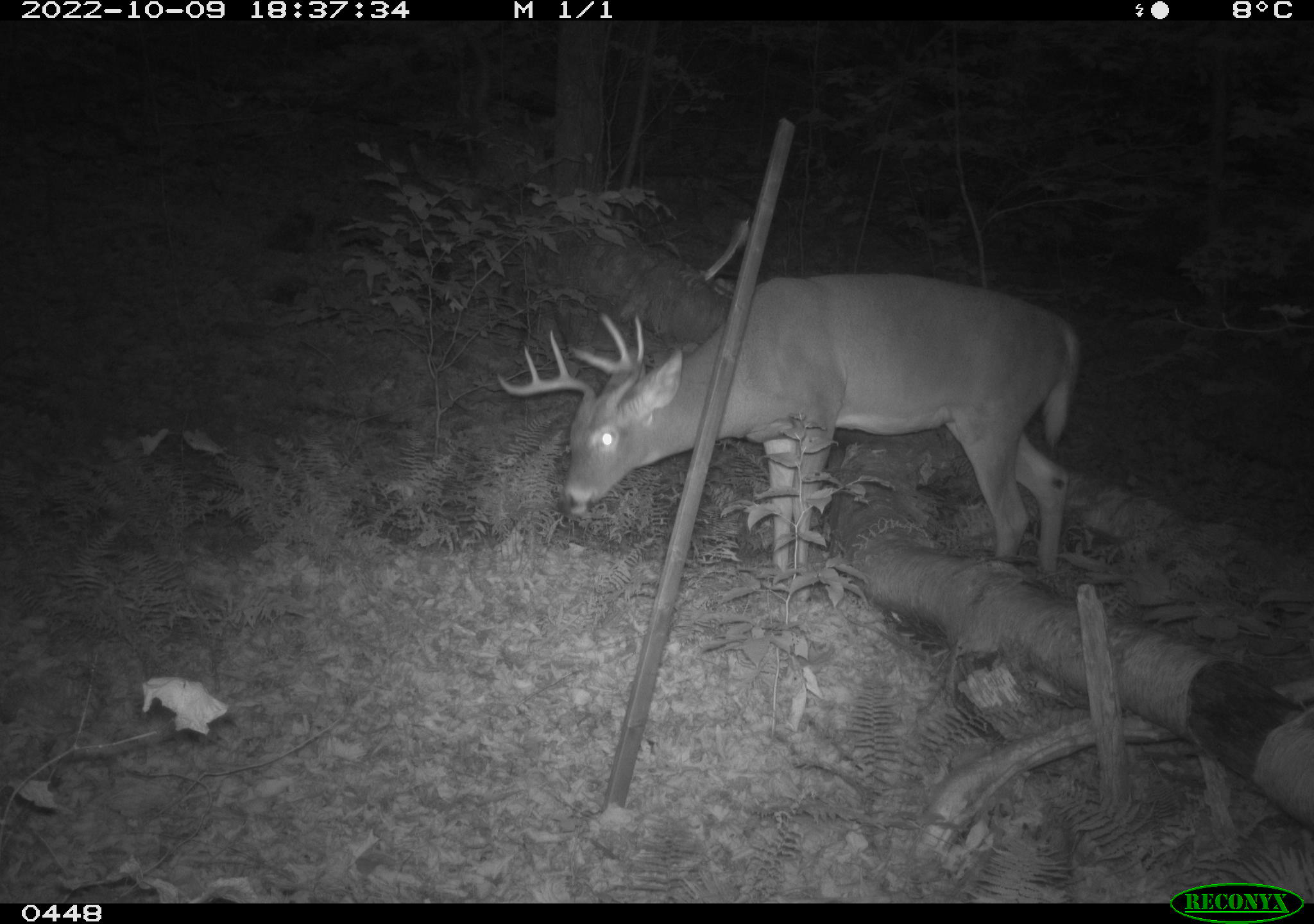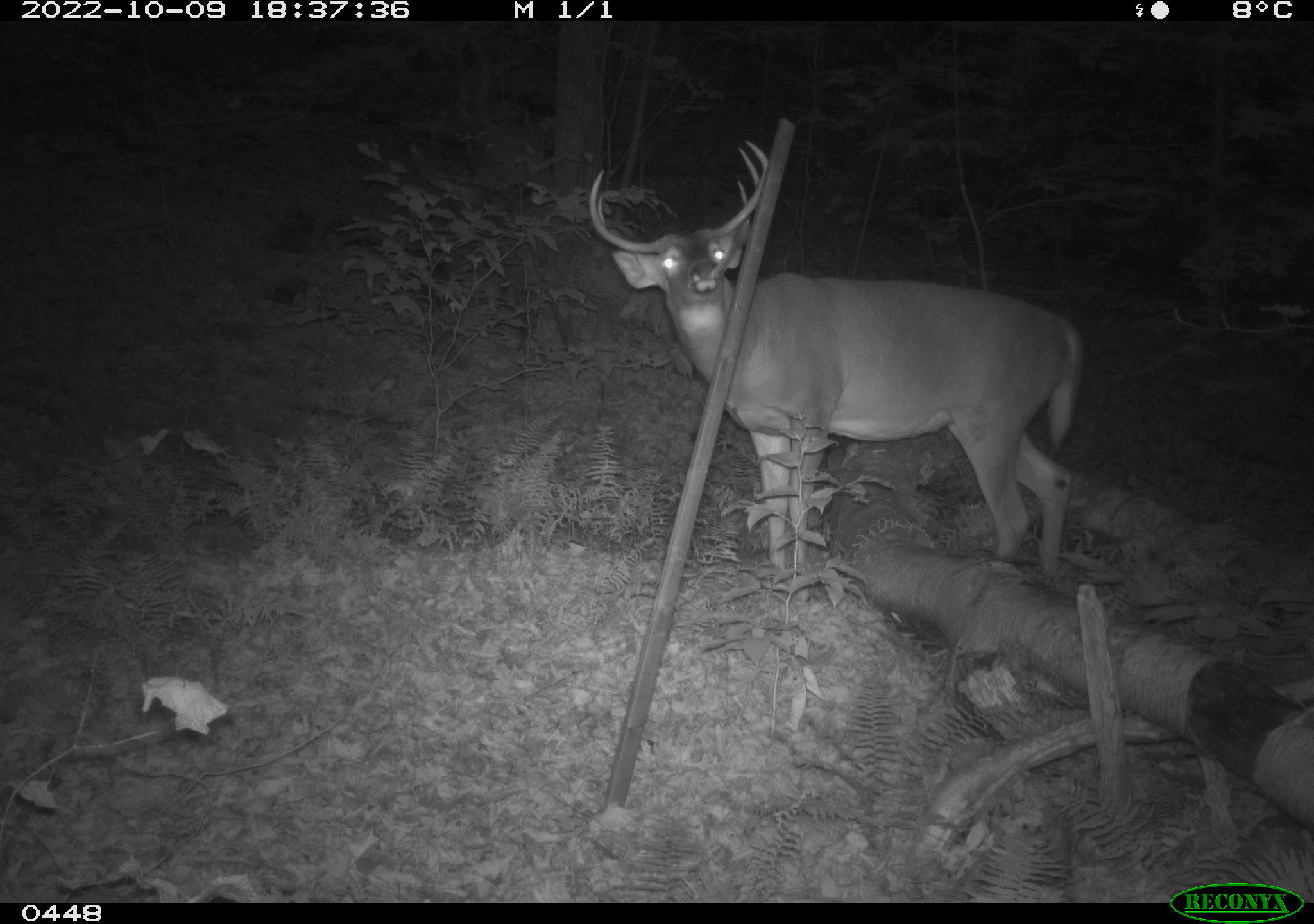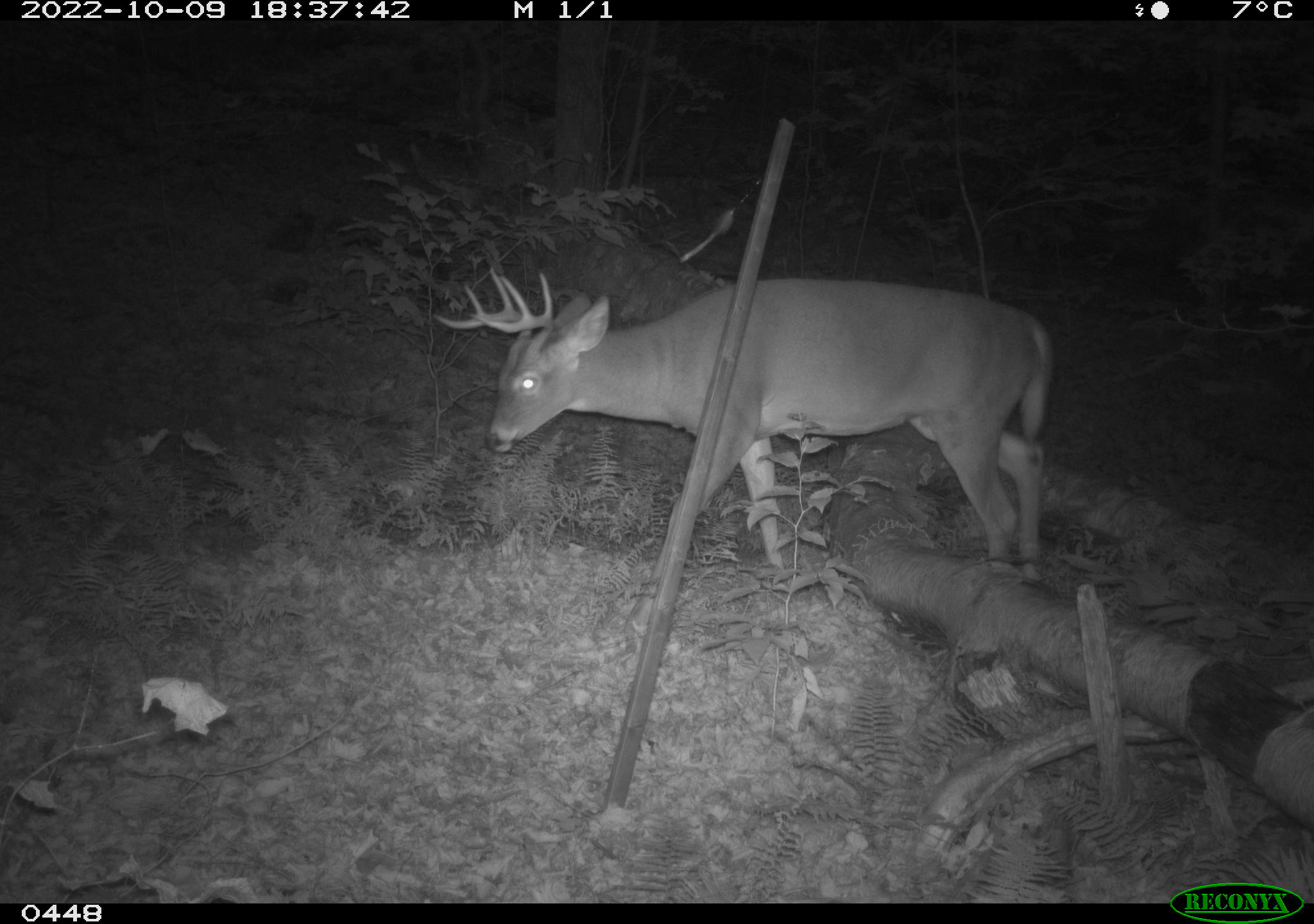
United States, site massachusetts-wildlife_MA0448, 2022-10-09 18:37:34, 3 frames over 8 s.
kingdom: Animalia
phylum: Chordata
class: Mammalia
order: Artiodactyla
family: Cervidae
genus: Odocoileus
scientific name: Odocoileus virginianus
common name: white-tailed deer